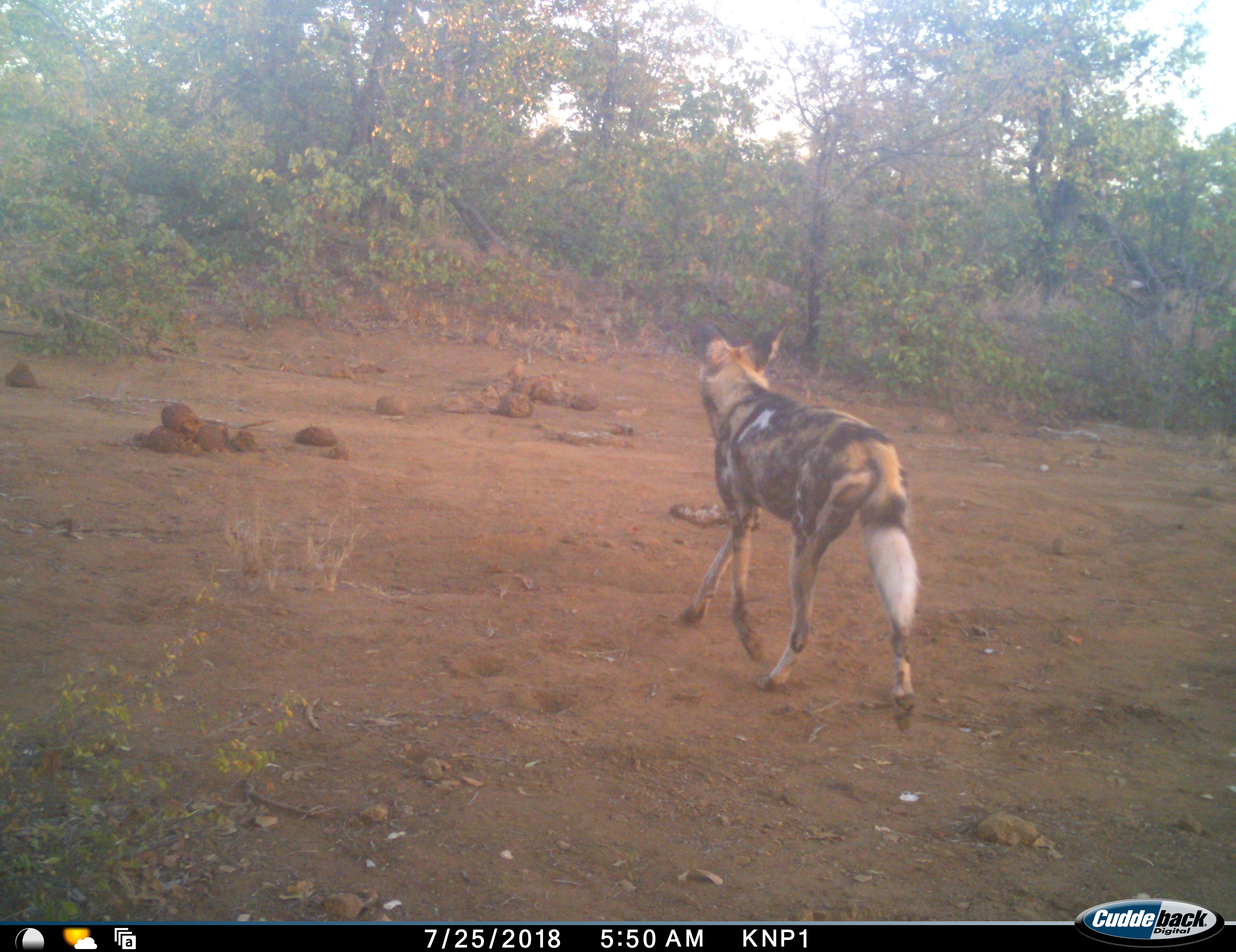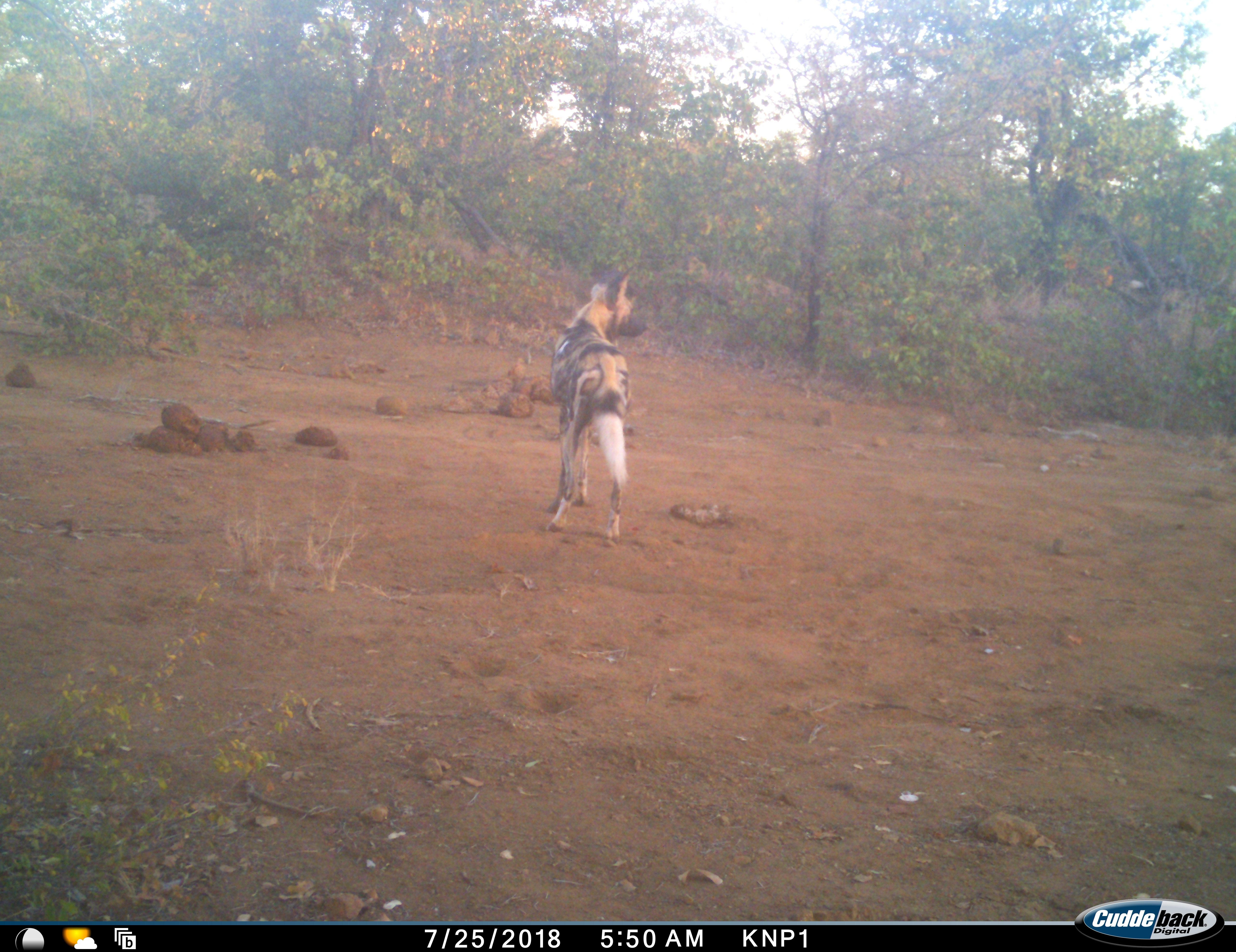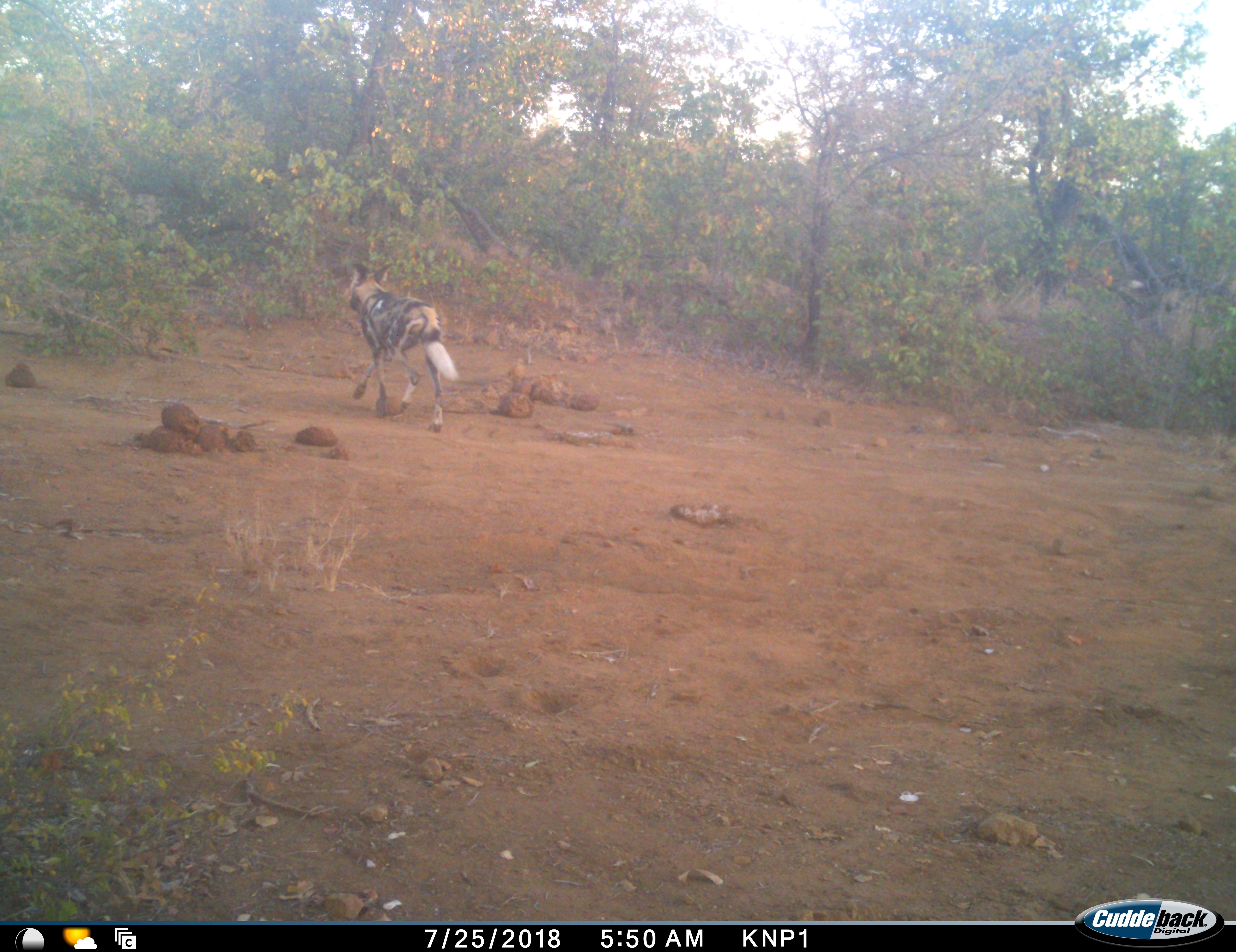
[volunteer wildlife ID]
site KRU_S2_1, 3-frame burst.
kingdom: Animalia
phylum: Chordata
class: Mammalia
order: Carnivora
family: Canidae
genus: Lycaon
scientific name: Lycaon pictus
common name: african wild dog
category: wilddog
Wilddog (african wild dog) (Lycaon pictus), count 1. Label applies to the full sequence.